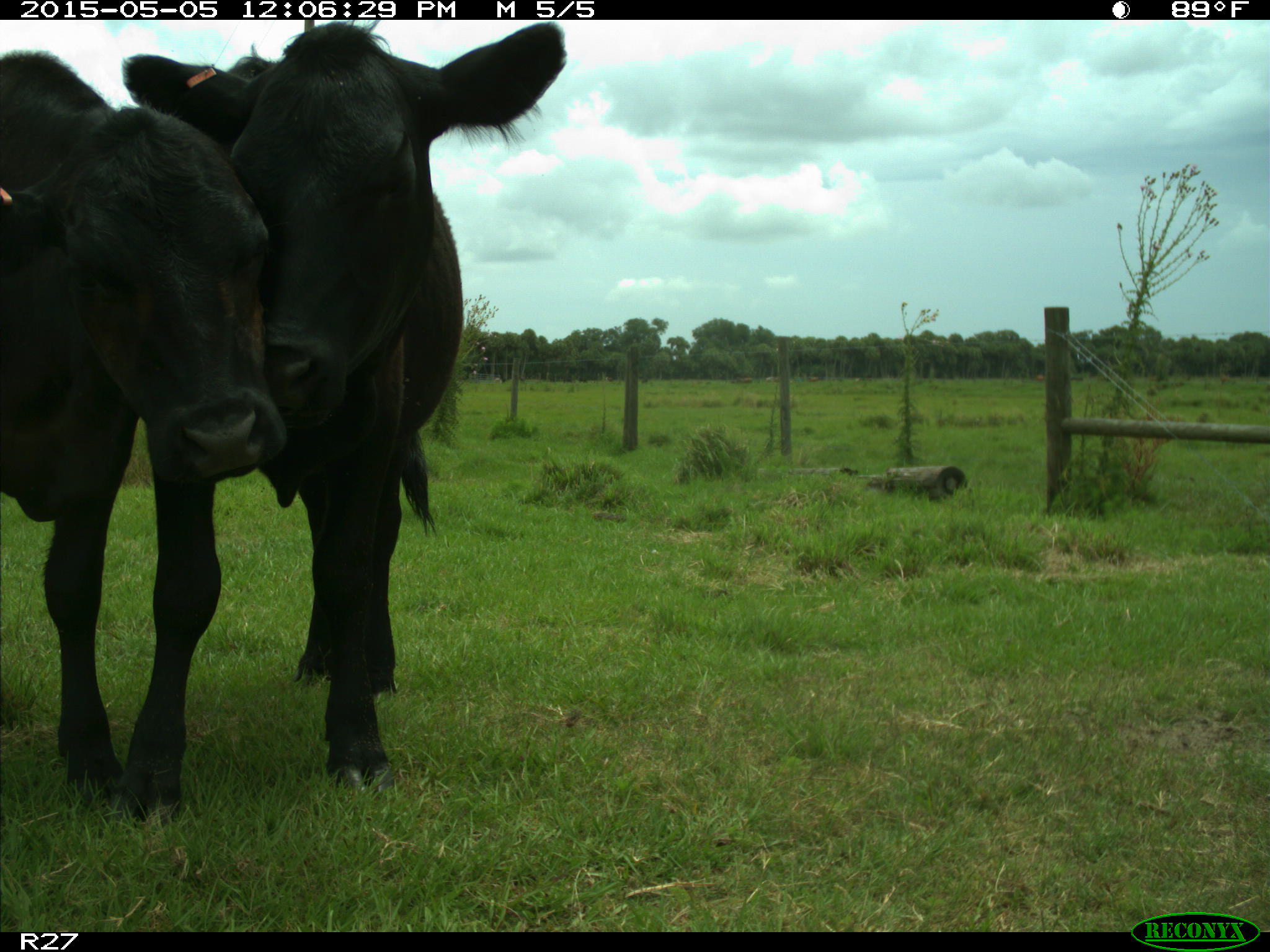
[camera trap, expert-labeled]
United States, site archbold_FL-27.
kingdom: Animalia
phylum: Chordata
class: Mammalia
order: Artiodactyla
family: Bovidae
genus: Bos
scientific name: Bos taurus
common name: domestic cow